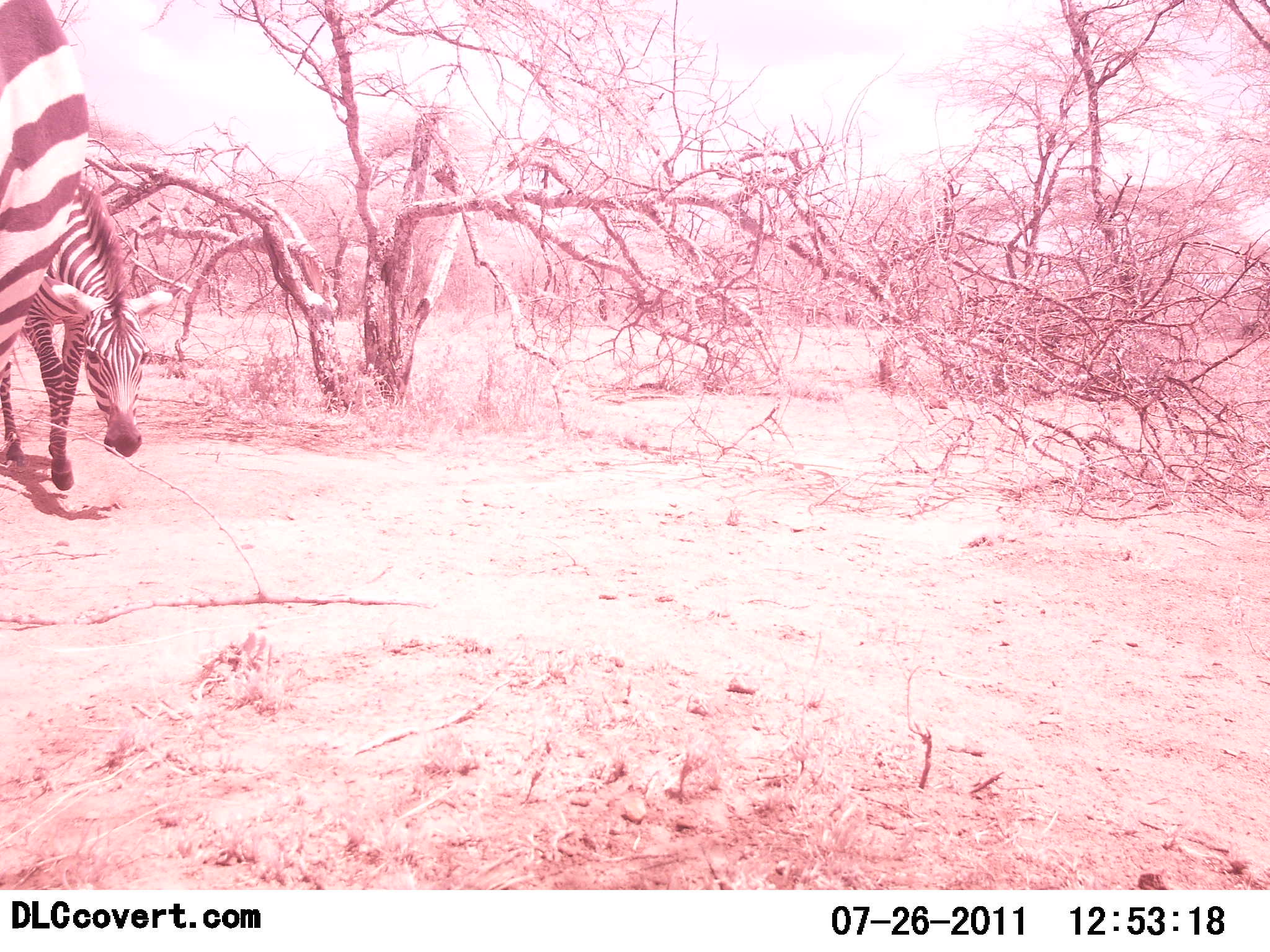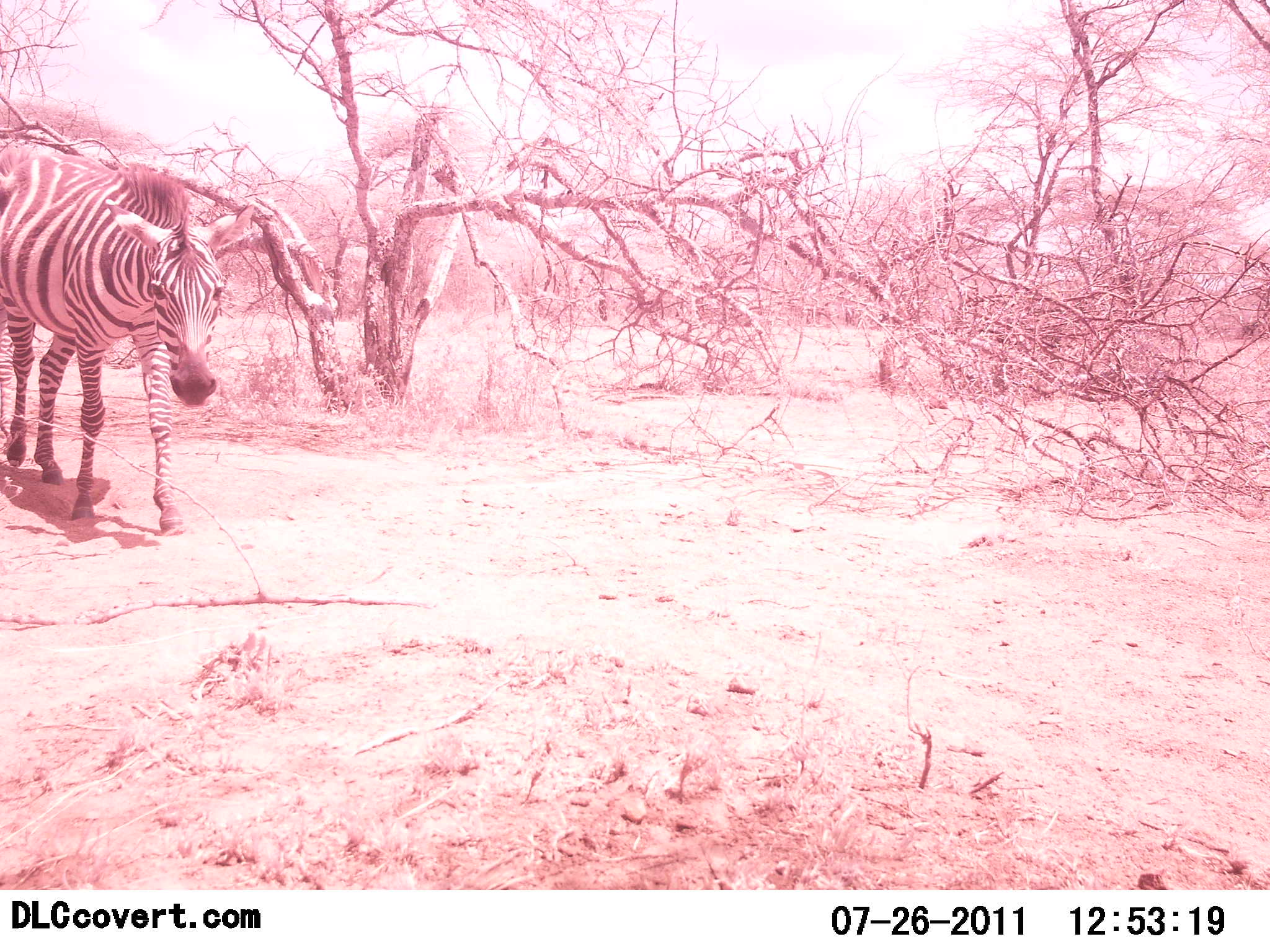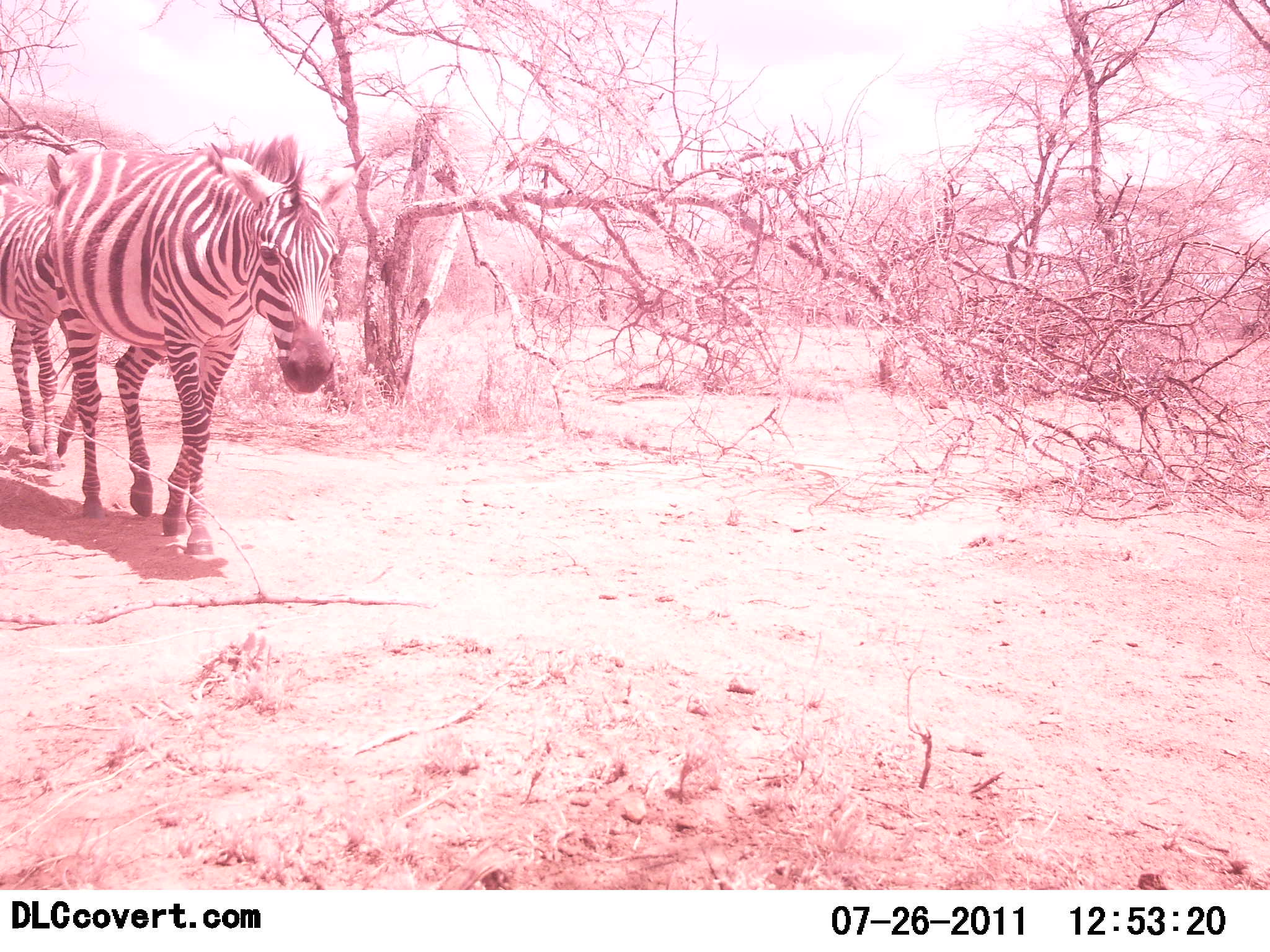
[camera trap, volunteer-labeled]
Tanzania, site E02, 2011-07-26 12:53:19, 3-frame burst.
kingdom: Animalia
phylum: Chordata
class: Mammalia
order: Perissodactyla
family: Equidae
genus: Equus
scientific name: Equus quagga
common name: plains zebra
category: zebra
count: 2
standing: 0%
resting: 0%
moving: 100%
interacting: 0%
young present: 0%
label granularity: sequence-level